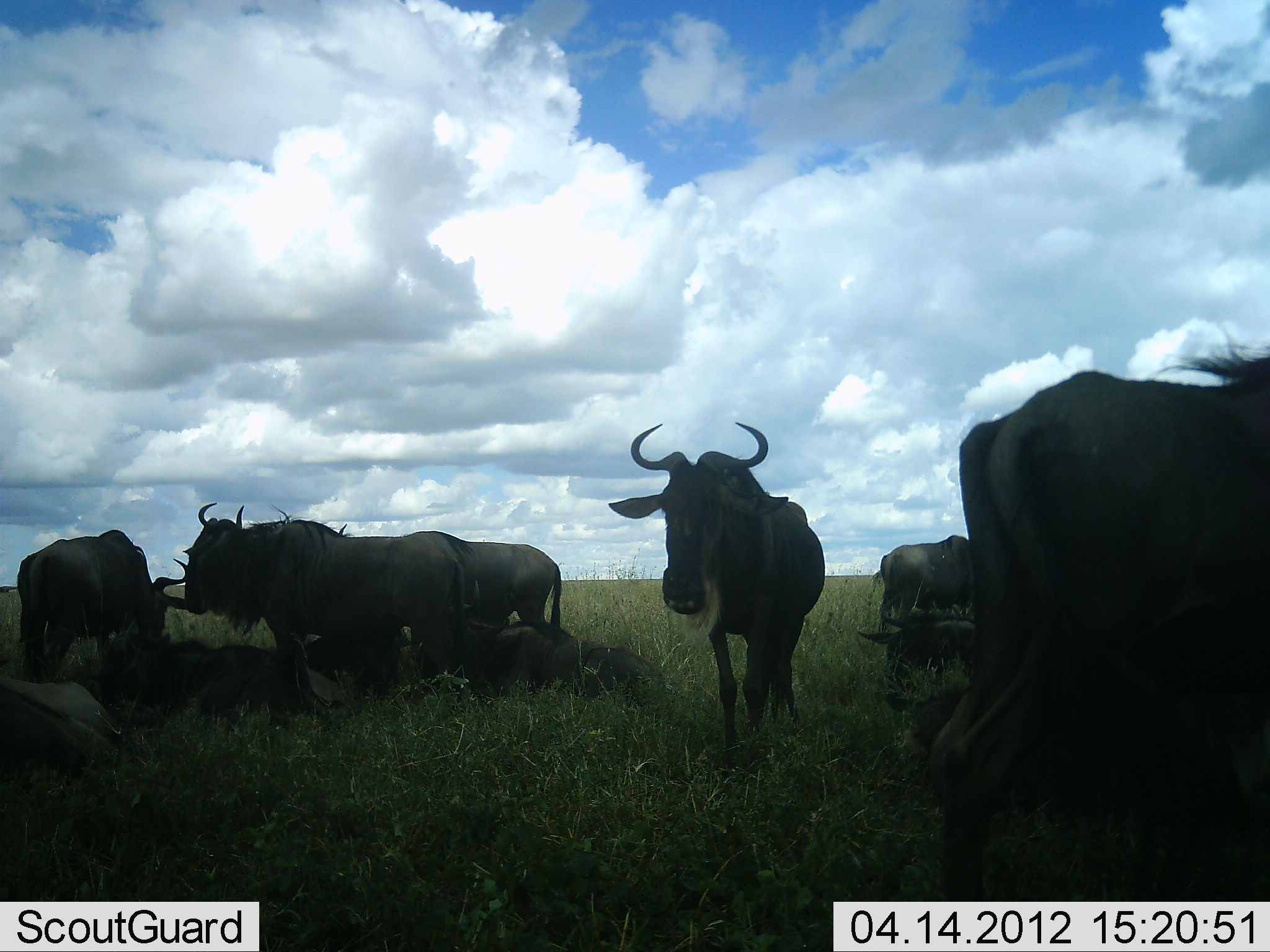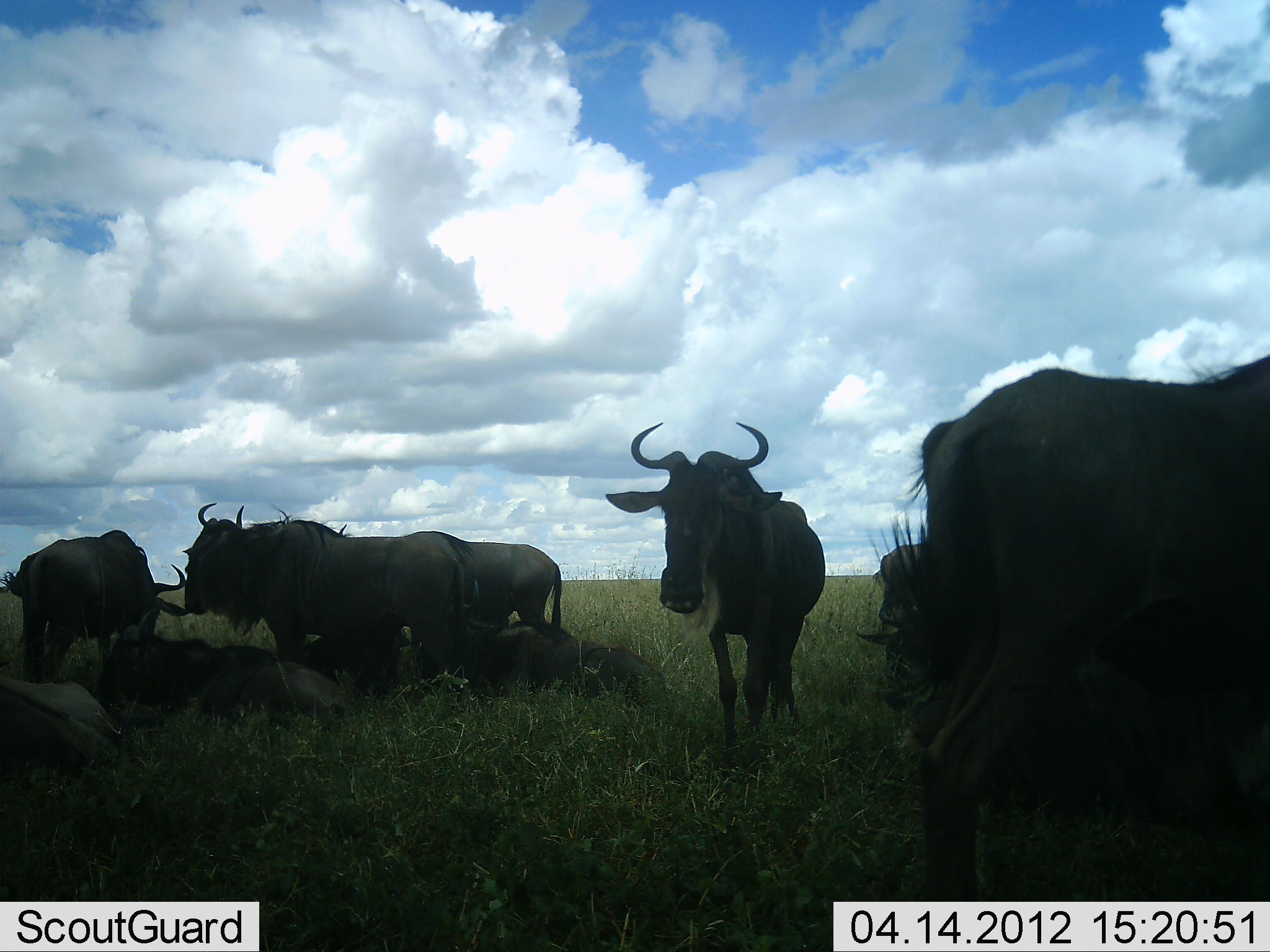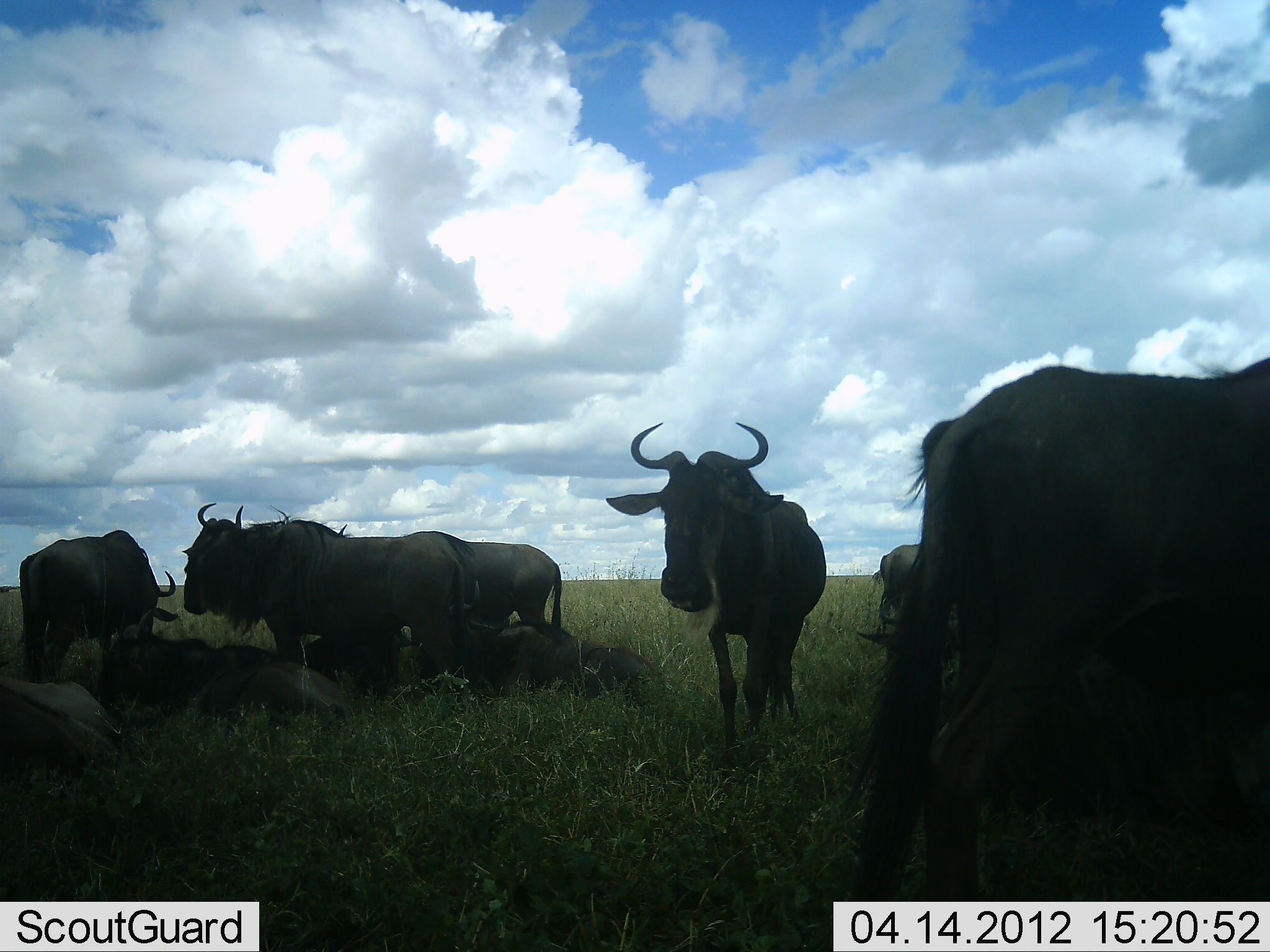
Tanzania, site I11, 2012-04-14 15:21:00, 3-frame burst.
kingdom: Animalia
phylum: Chordata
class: Mammalia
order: Artiodactyla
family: Bovidae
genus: Connochaetes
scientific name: Connochaetes taurinus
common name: blue wildebeest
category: wildebeest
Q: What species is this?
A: Wildebeest (blue wildebeest) (Connochaetes taurinus).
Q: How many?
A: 10.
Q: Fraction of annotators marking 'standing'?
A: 77%.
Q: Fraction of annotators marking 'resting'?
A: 100%.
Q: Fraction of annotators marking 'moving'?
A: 15%.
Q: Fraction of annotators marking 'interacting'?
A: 0%.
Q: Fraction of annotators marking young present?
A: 8%.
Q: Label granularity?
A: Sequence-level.